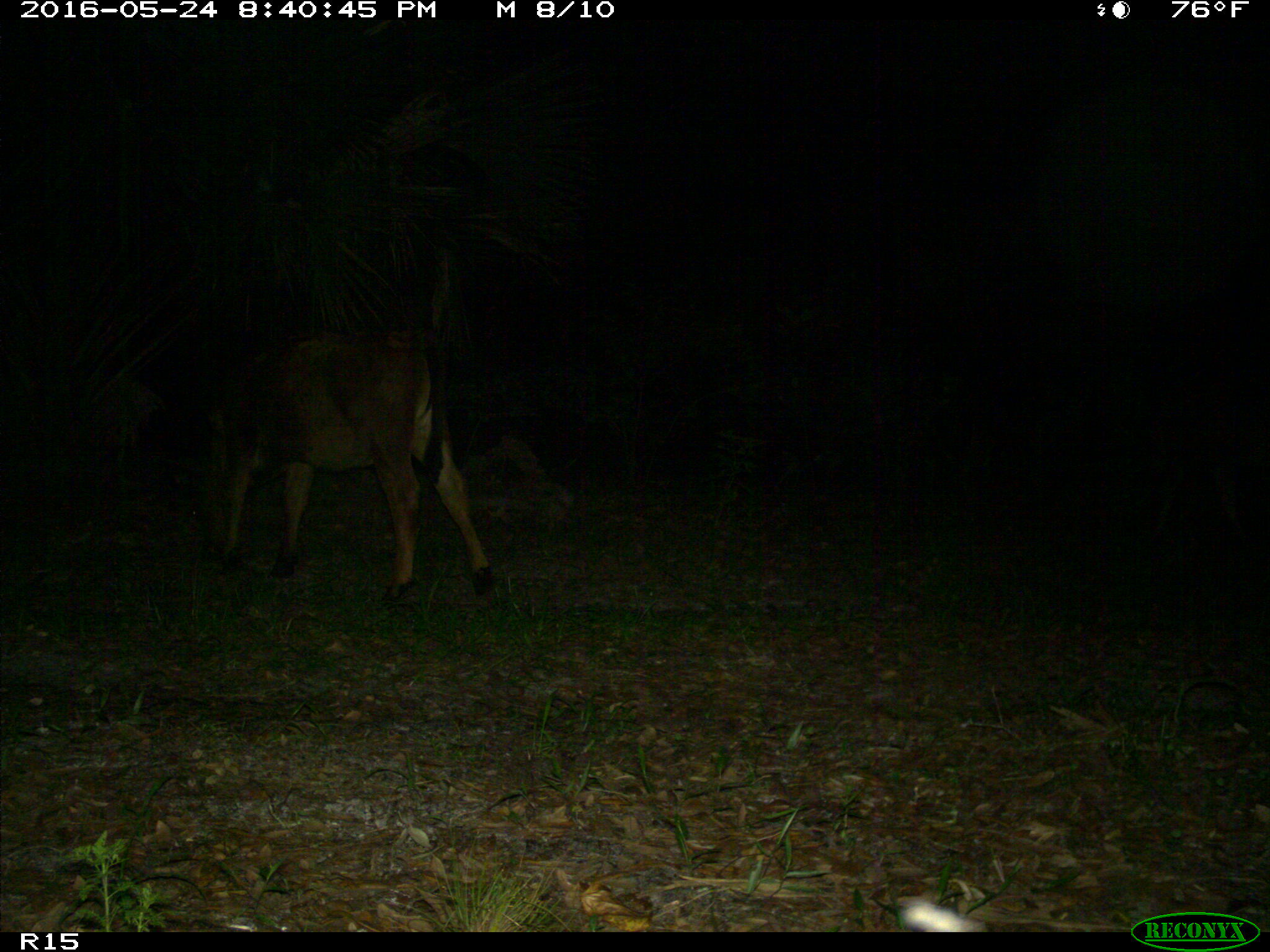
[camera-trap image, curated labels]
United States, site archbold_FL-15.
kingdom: Animalia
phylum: Chordata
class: Mammalia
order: Artiodactyla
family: Bovidae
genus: Bos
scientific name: Bos taurus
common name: domestic cow